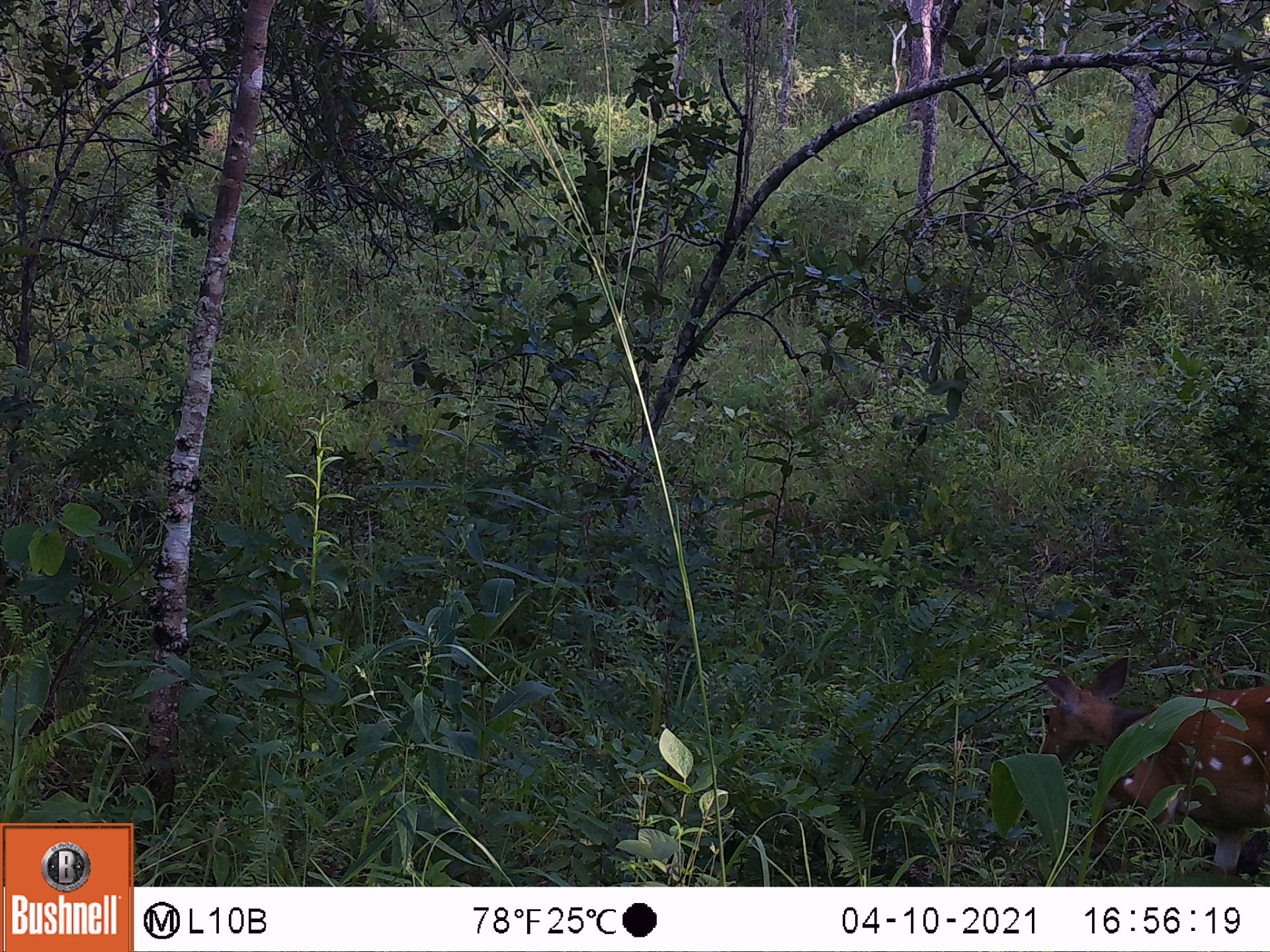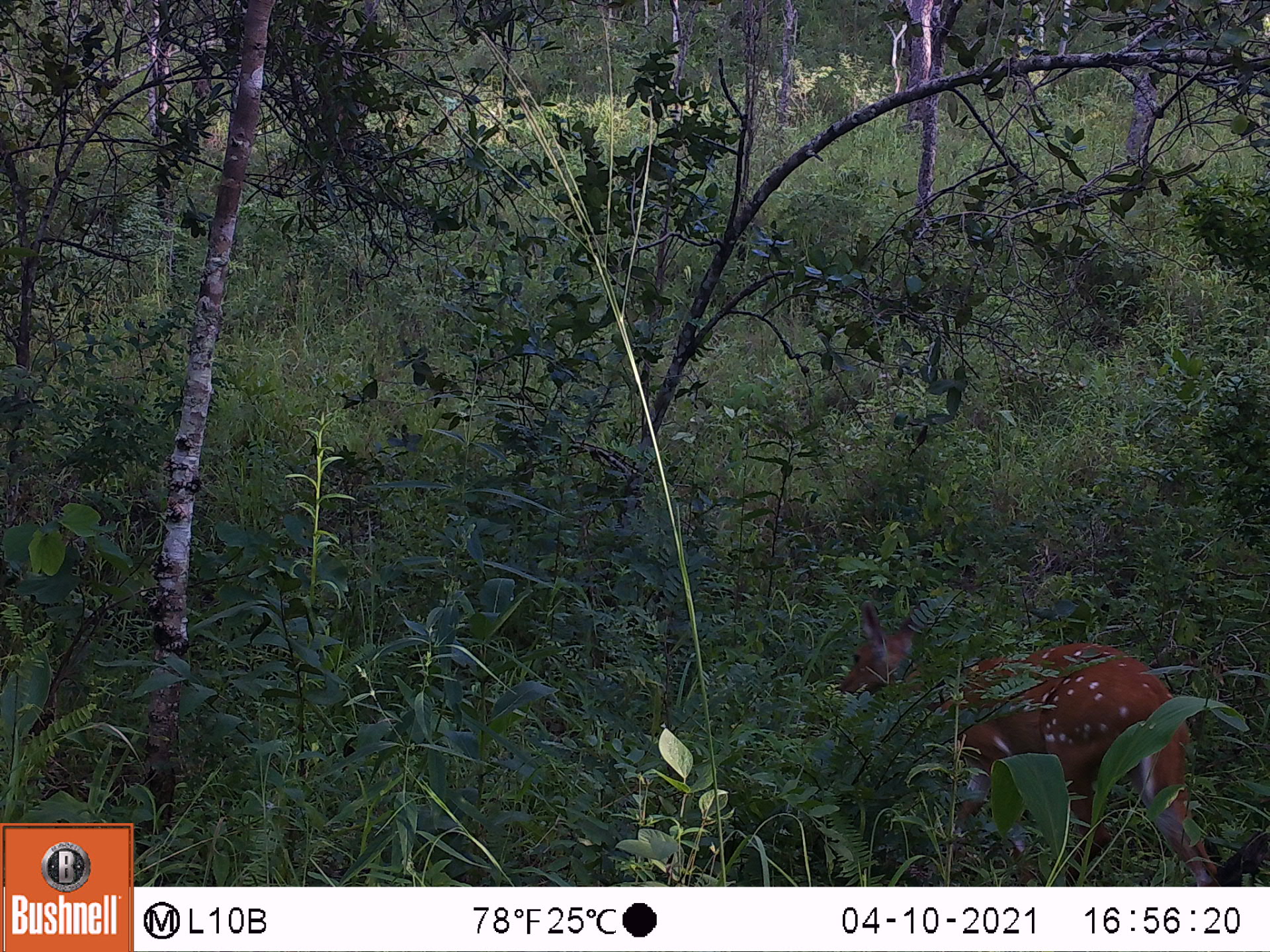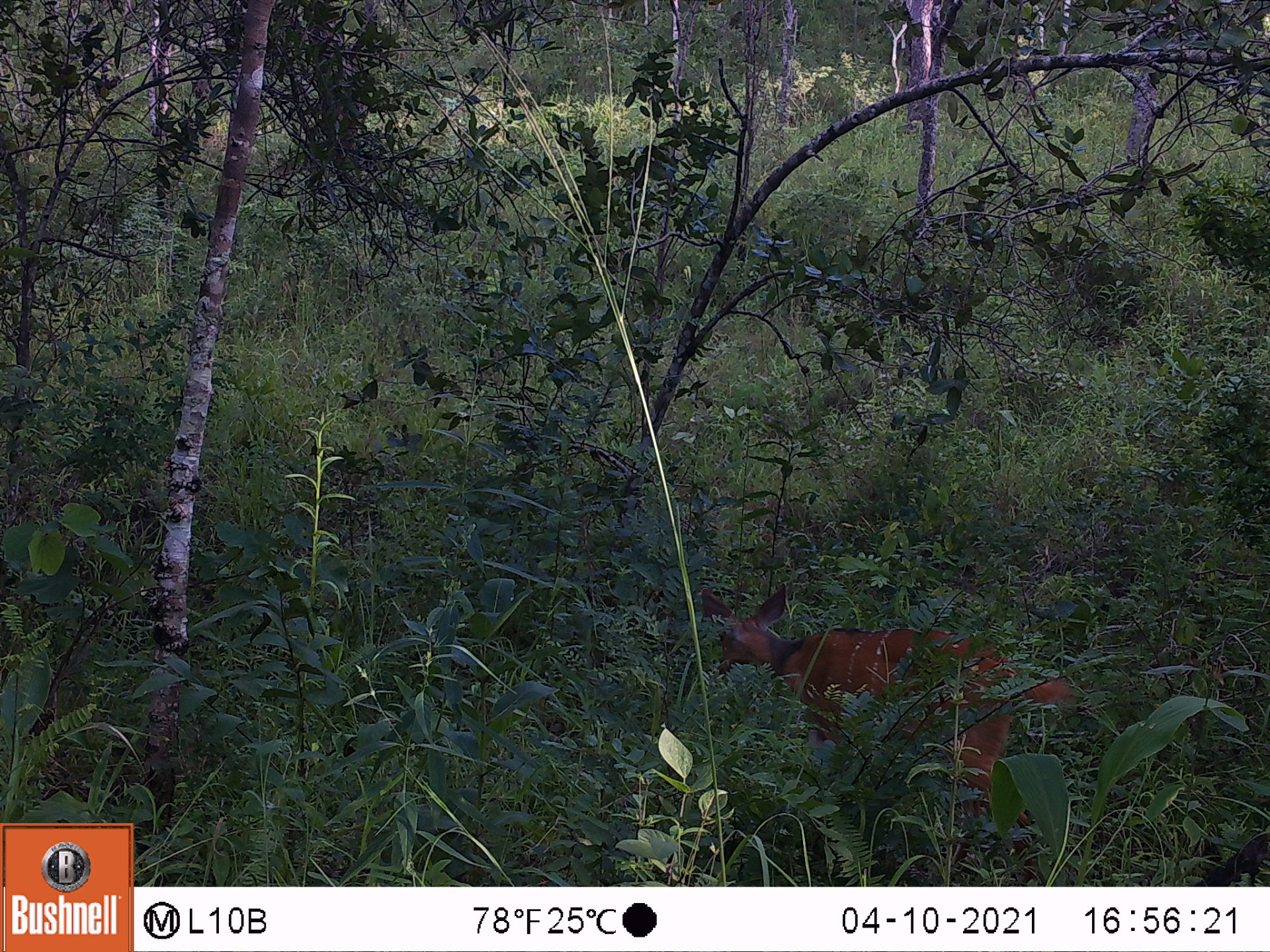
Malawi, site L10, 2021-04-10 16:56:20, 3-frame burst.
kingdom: Animalia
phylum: Chordata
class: Mammalia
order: Artiodactyla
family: Bovidae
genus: Tragelaphus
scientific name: Tragelaphus sylvaticus sylvaticus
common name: cape bushbuck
Cape bushbuck (Tragelaphus sylvaticus sylvaticus), count 1.